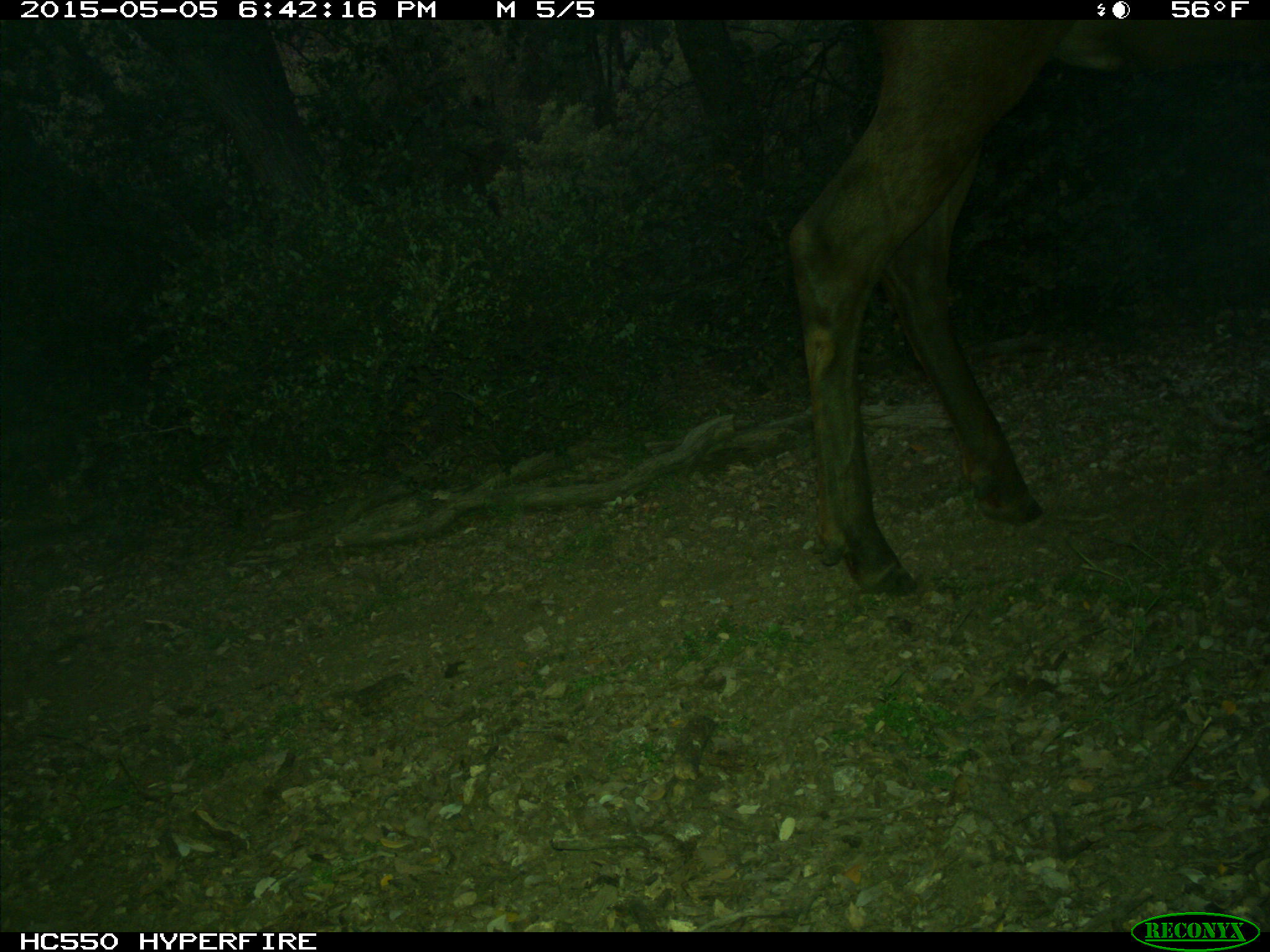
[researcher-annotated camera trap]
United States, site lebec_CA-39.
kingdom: Animalia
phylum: Chordata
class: Mammalia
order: Artiodactyla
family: Cervidae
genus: Cervus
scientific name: Cervus canadensis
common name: elk